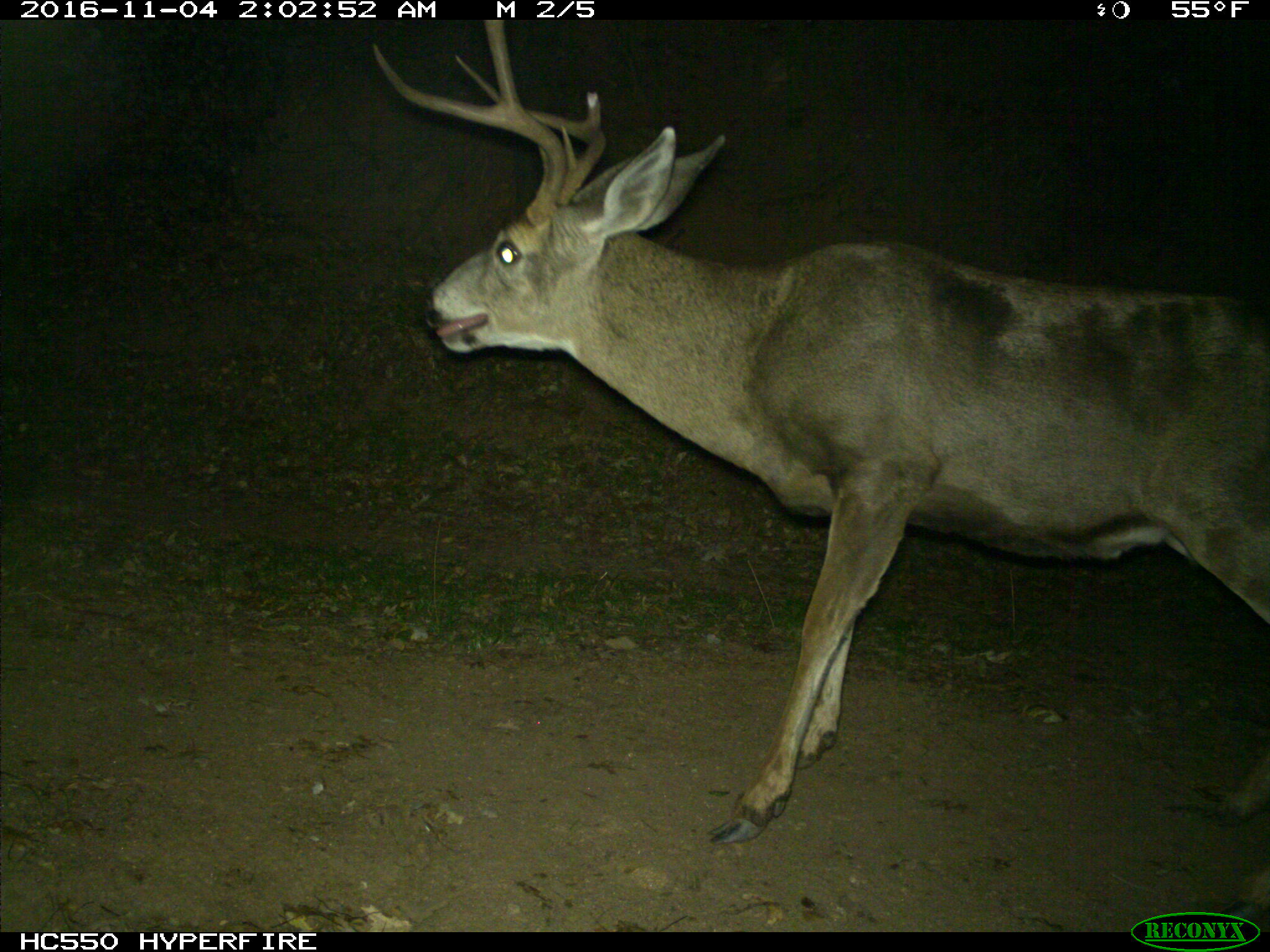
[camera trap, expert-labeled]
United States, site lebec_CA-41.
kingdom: Animalia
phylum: Chordata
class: Mammalia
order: Artiodactyla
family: Cervidae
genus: Odocoileus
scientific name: Odocoileus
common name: deer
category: unidentified deer